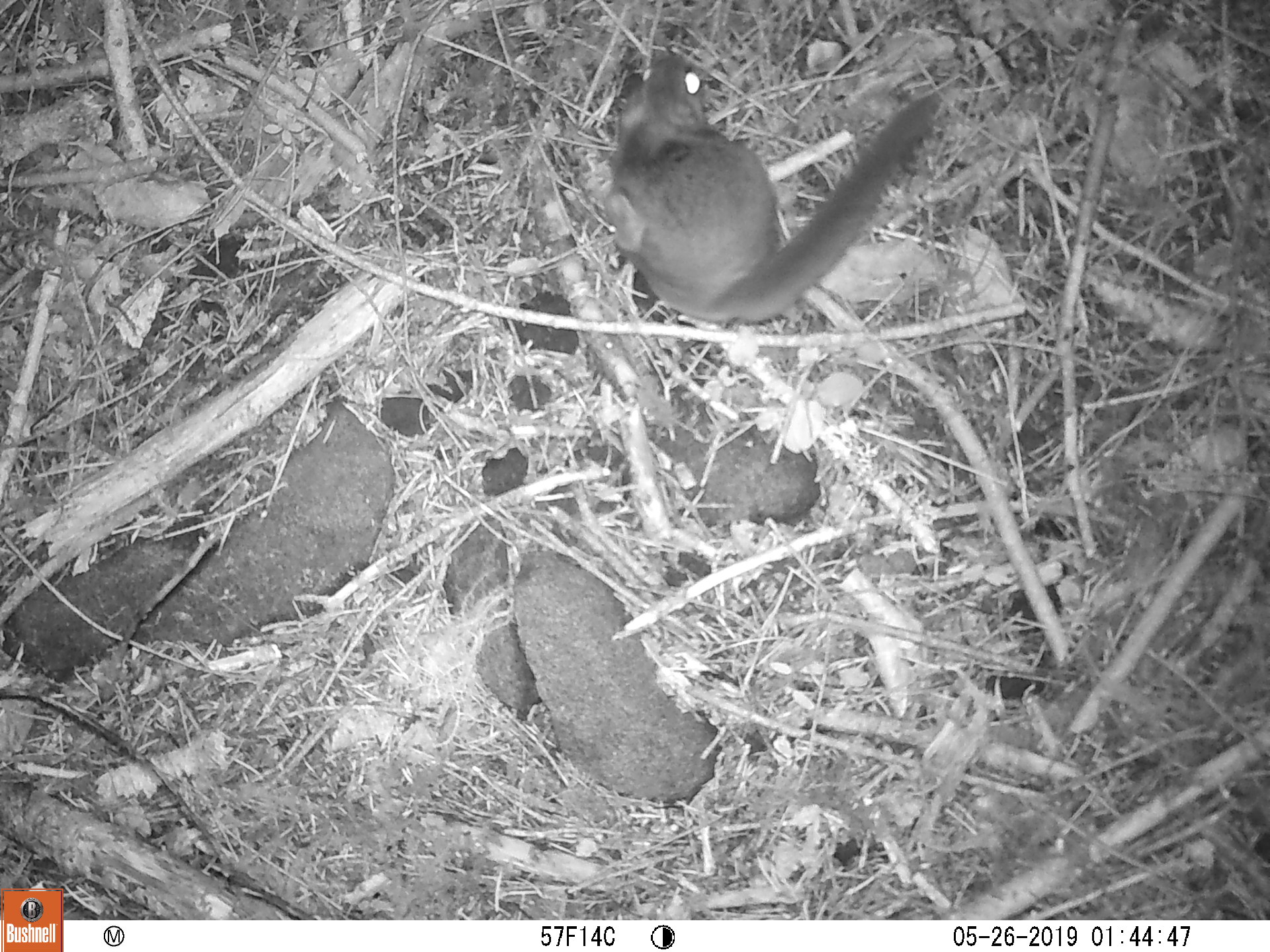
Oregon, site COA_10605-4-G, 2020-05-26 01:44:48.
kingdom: Animalia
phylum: Chordata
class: Mammalia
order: Rodentia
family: Sciuridae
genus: Glaucomys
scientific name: Glaucomys oregonensis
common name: humboldt's flying squirrel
Humboldt's flying squirrel (Glaucomys oregonensis).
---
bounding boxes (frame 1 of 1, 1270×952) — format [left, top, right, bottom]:
humboldt's flying squirrel: [599, 37, 955, 332]